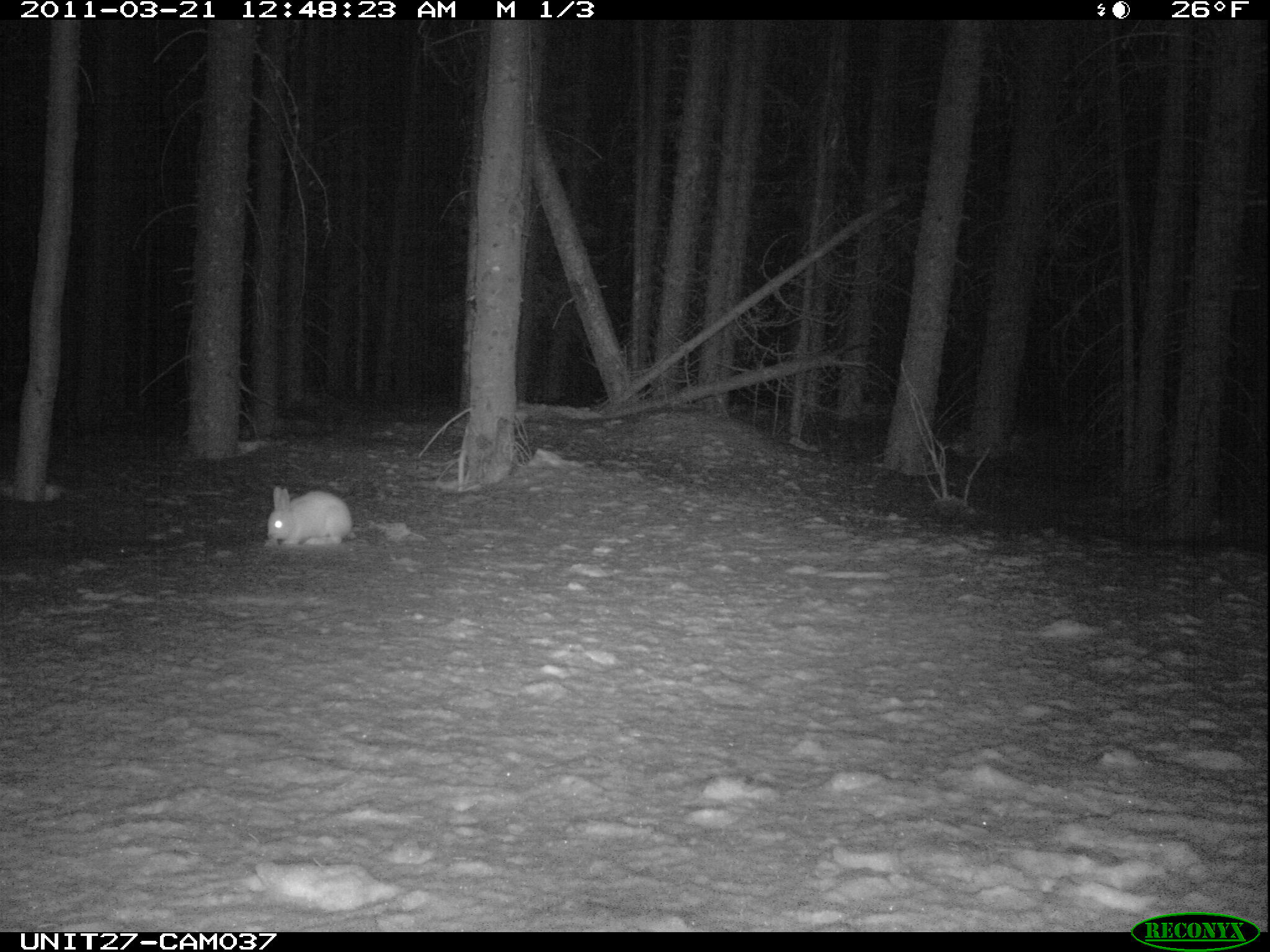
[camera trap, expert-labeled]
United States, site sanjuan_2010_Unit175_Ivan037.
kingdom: Animalia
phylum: Chordata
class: Mammalia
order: Lagomorpha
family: Leporidae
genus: Lepus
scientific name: Lepus americanus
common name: snowshoe hare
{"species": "Lepus americanus (snowshoe hare)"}